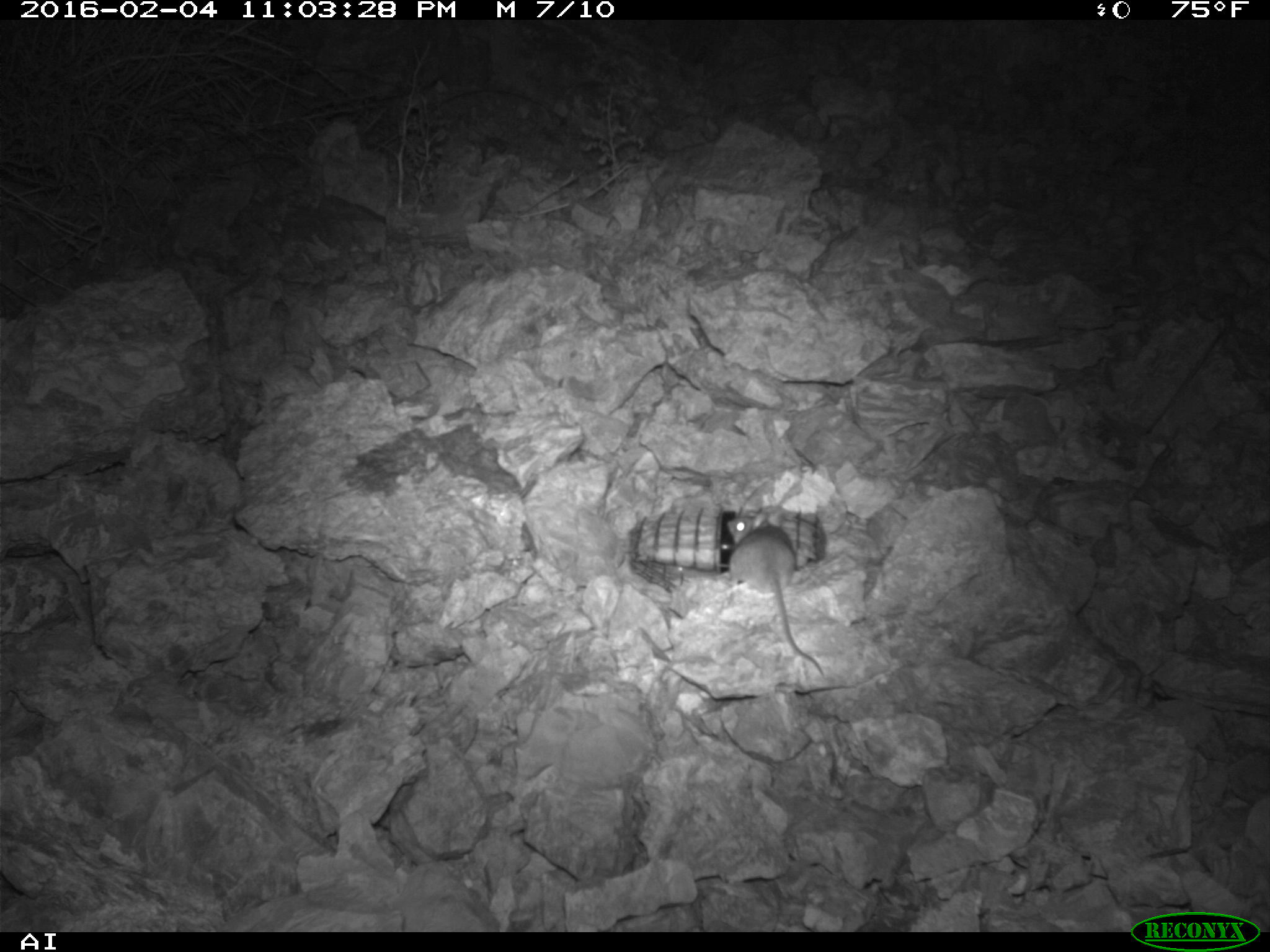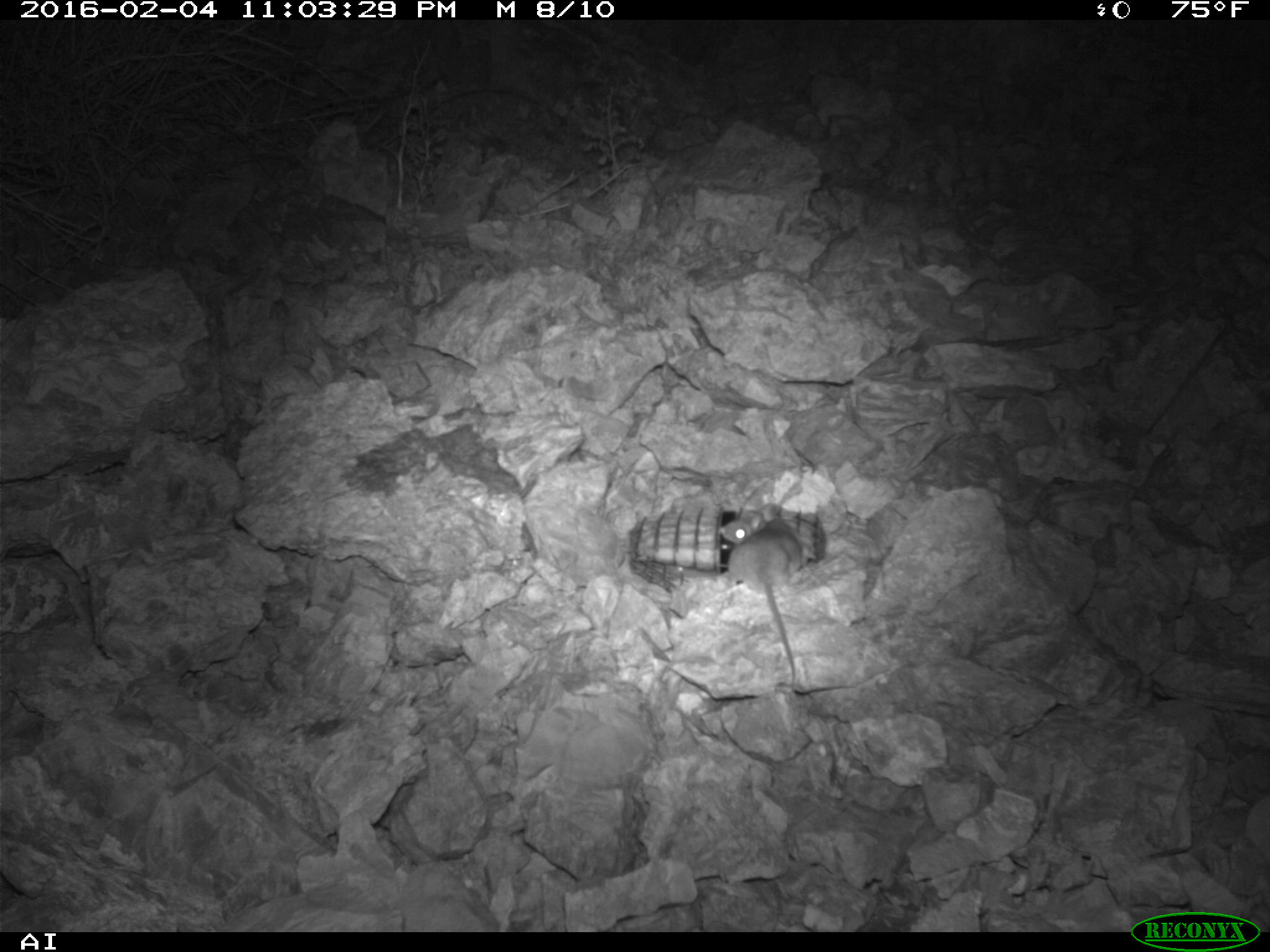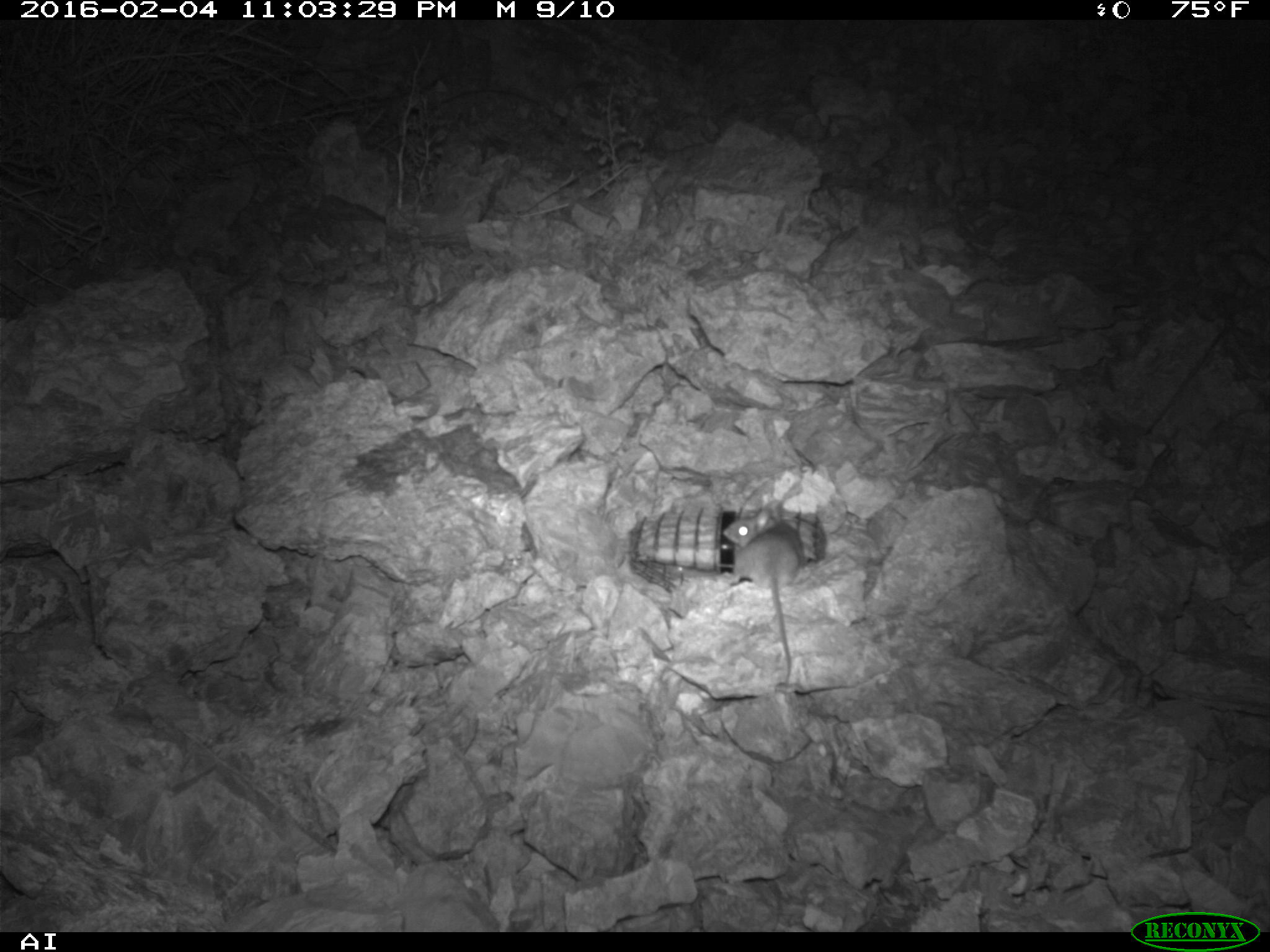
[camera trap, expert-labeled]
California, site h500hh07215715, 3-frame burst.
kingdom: Animalia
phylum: Chordata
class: Mammalia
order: Rodentia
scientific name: Rodentia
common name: rodent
Rodent (Rodentia).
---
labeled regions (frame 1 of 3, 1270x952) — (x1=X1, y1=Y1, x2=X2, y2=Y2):
rodent: (x1=726, y1=511, x2=823, y2=675)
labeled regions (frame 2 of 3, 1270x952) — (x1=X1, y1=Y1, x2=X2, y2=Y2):
rodent: (x1=719, y1=503, x2=801, y2=687)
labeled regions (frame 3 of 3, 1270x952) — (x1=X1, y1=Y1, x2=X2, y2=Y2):
rodent: (x1=727, y1=478, x2=802, y2=687)